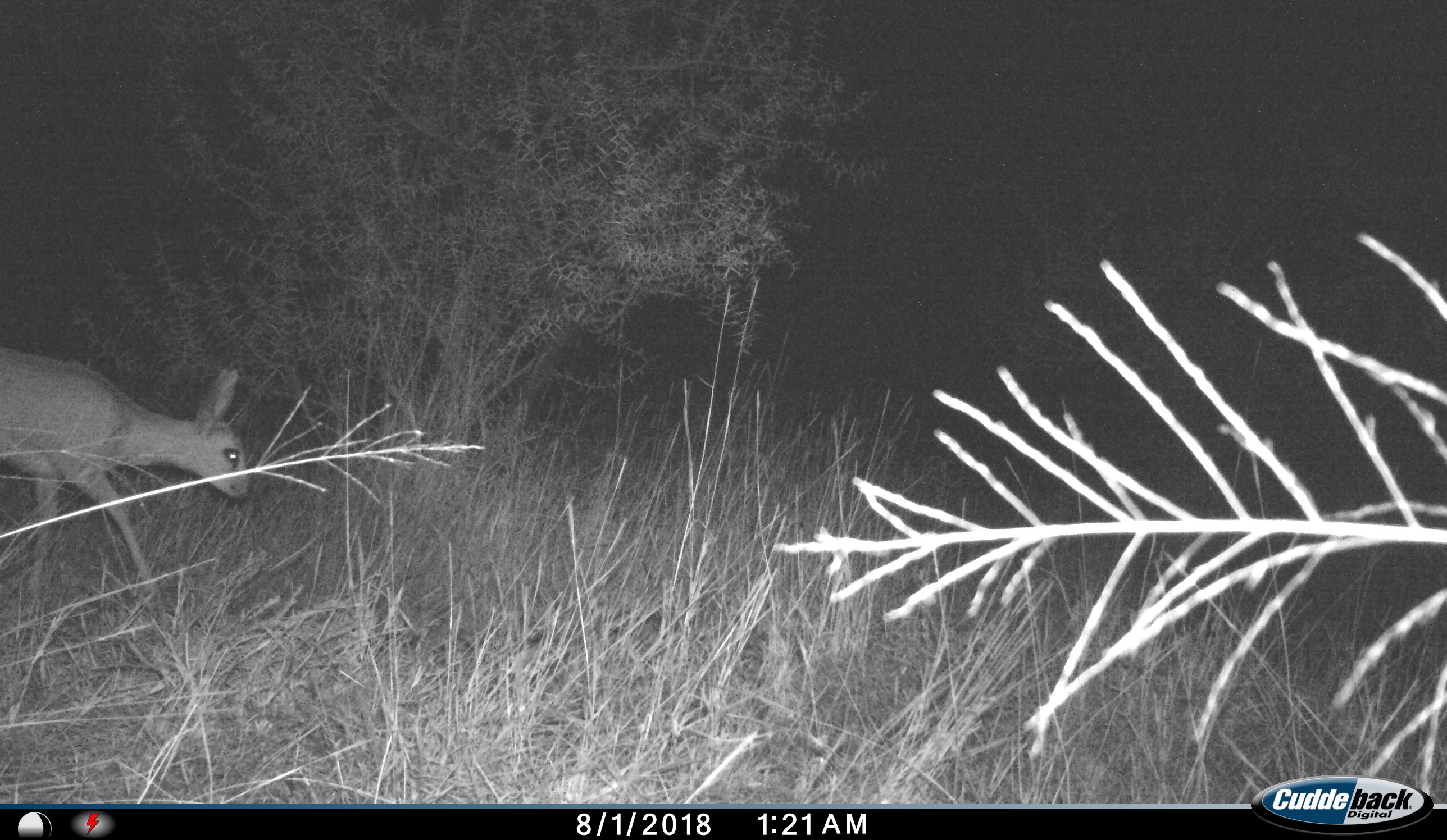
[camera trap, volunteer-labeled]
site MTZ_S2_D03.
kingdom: Animalia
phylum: Chordata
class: Mammalia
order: Artiodactyla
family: Bovidae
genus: Raphicerus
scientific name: Raphicerus campestris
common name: steenbok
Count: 1.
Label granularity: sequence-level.